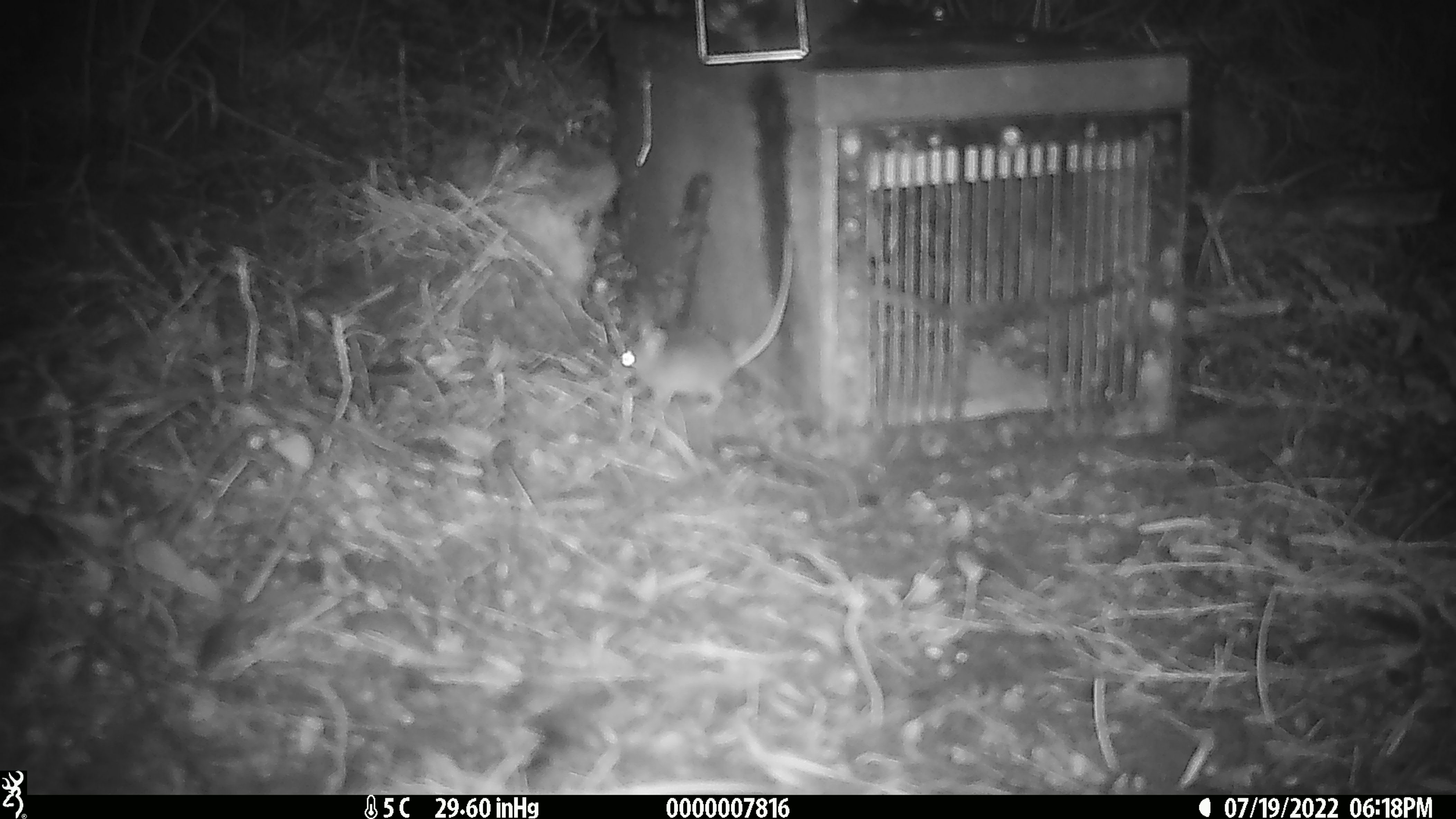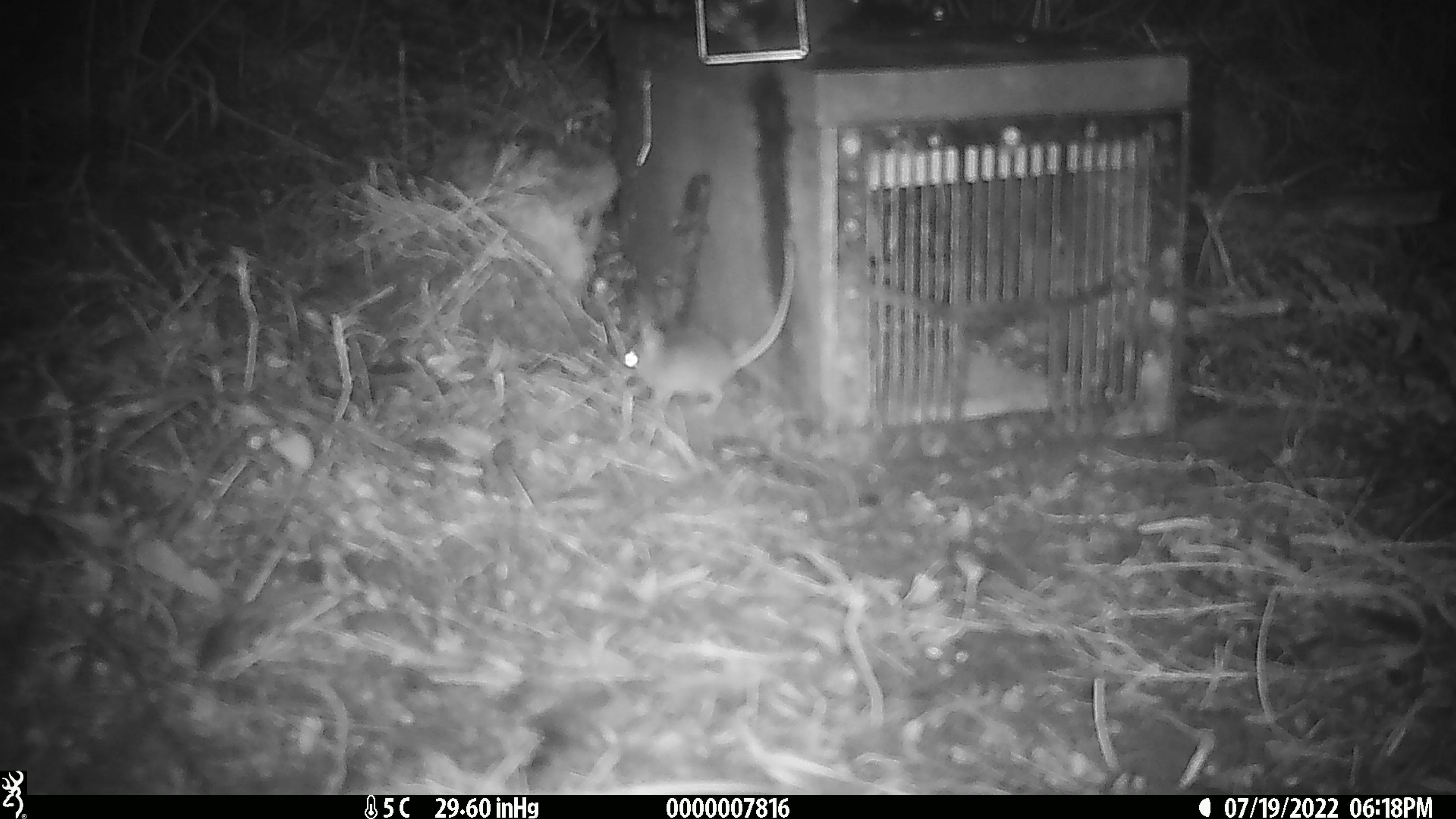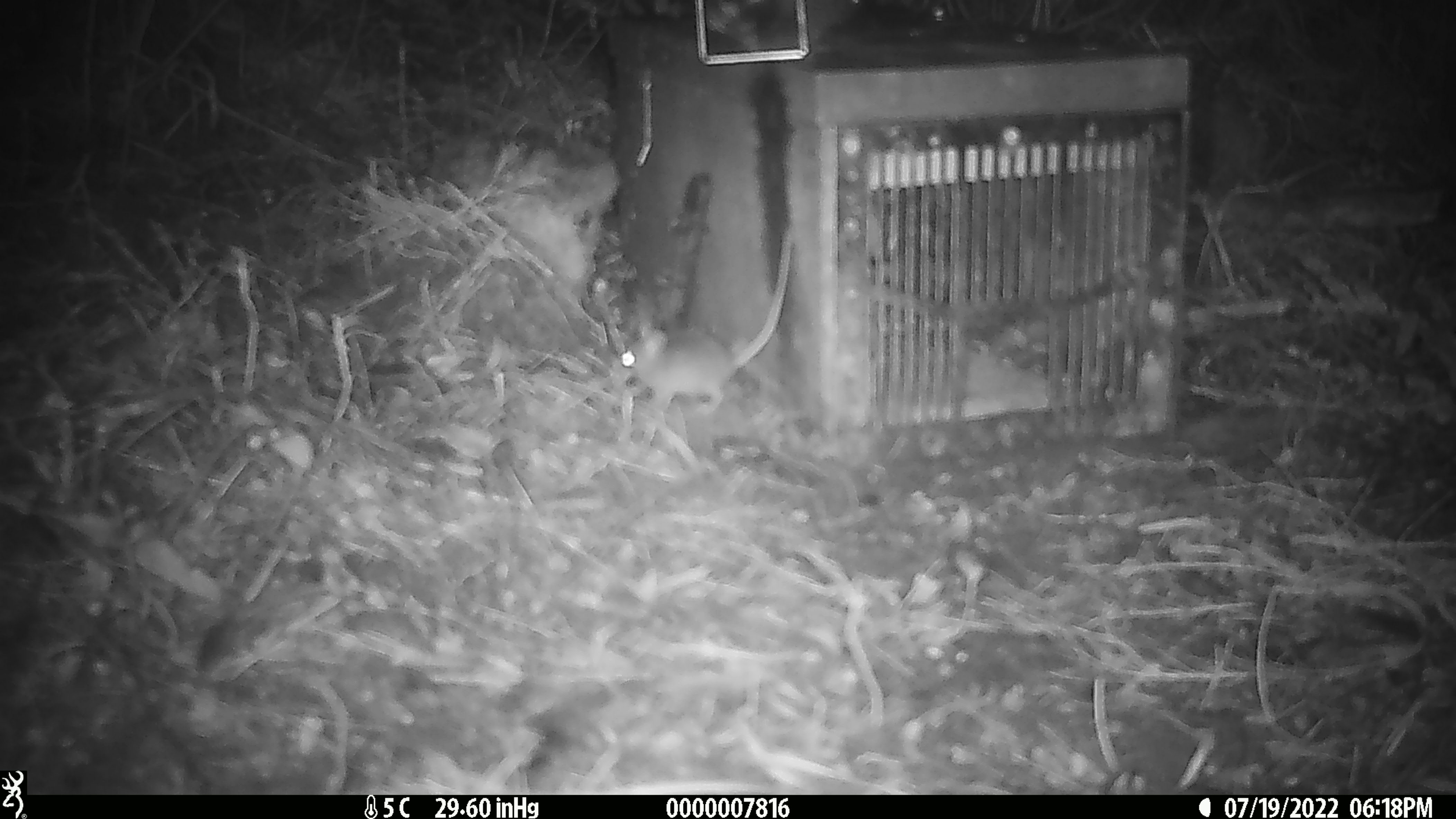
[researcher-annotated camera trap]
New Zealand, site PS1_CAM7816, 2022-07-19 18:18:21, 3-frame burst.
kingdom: Animalia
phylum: Chordata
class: Mammalia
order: Rodentia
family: Muridae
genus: Mus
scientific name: Mus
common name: mouse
Mouse (Mus).